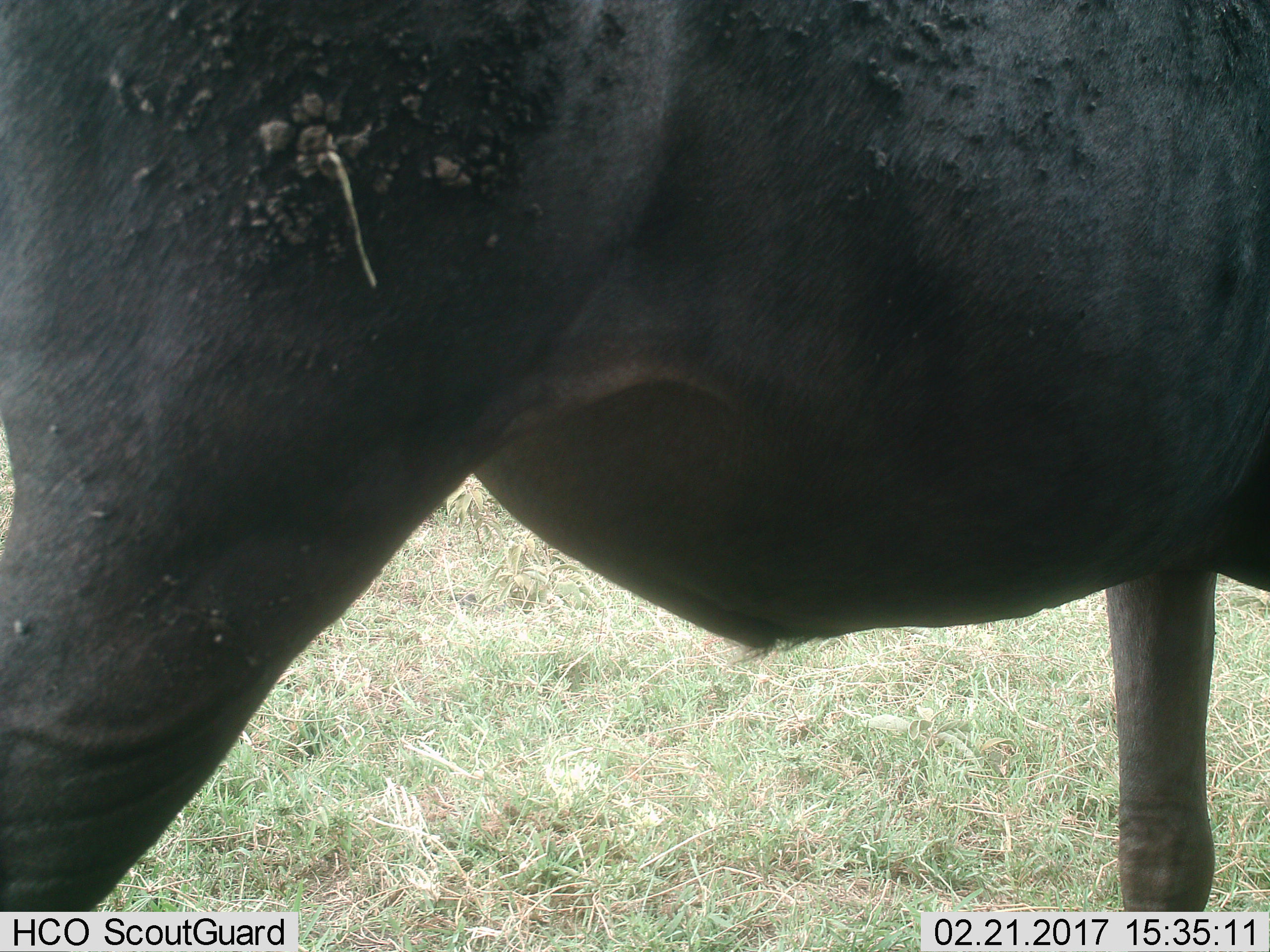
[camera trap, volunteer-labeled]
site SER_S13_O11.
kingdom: Animalia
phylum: Chordata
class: Mammalia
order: Artiodactyla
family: Bovidae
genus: Syncerus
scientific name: Syncerus caffer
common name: african buffalo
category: buffalo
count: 1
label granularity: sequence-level